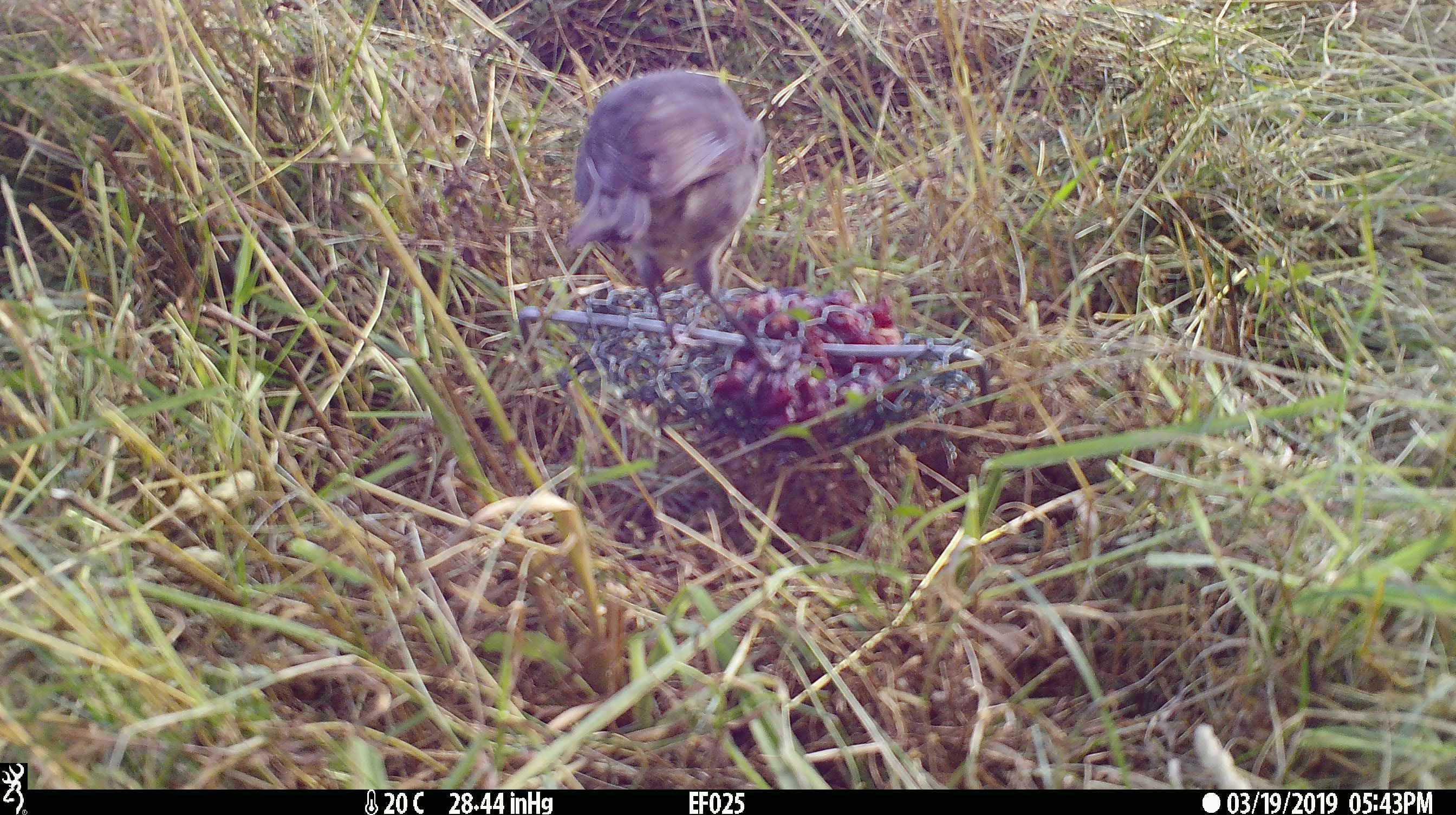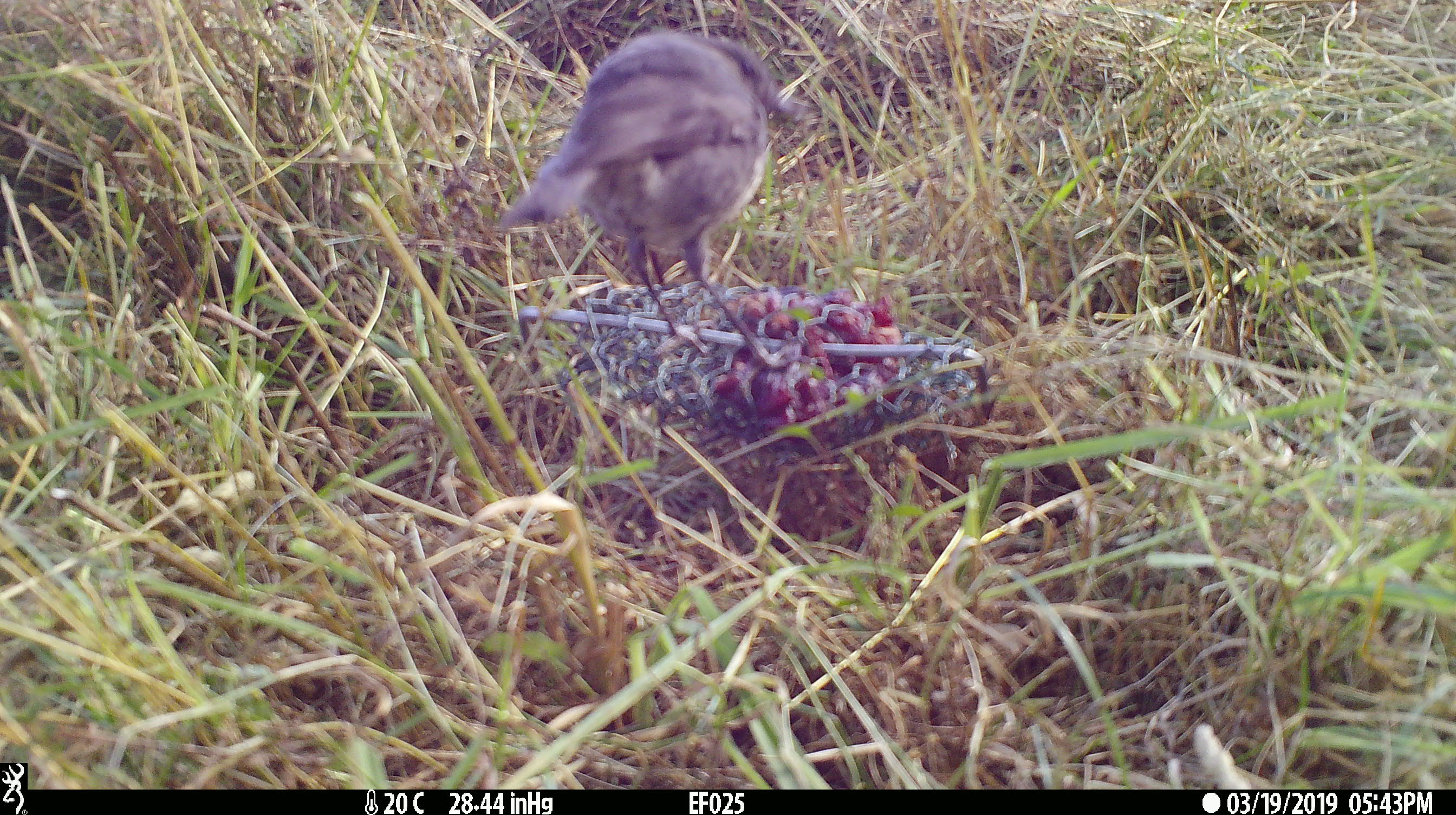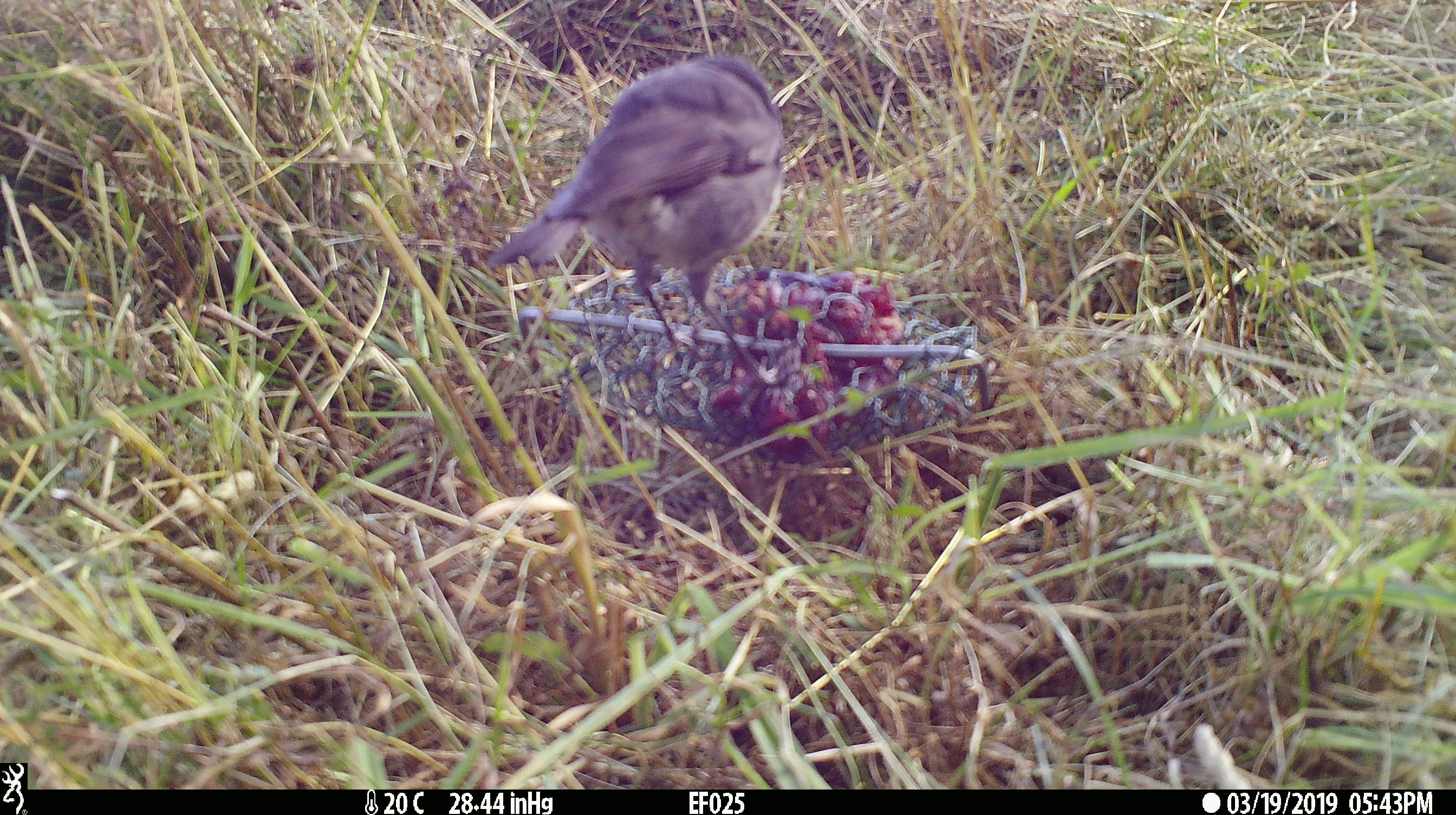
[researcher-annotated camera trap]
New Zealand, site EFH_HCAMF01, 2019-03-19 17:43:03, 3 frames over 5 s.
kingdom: Animalia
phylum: Chordata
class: Aves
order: Passeriformes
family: Petroicidae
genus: Petroica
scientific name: Petroica australis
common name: new zealand robin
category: robin